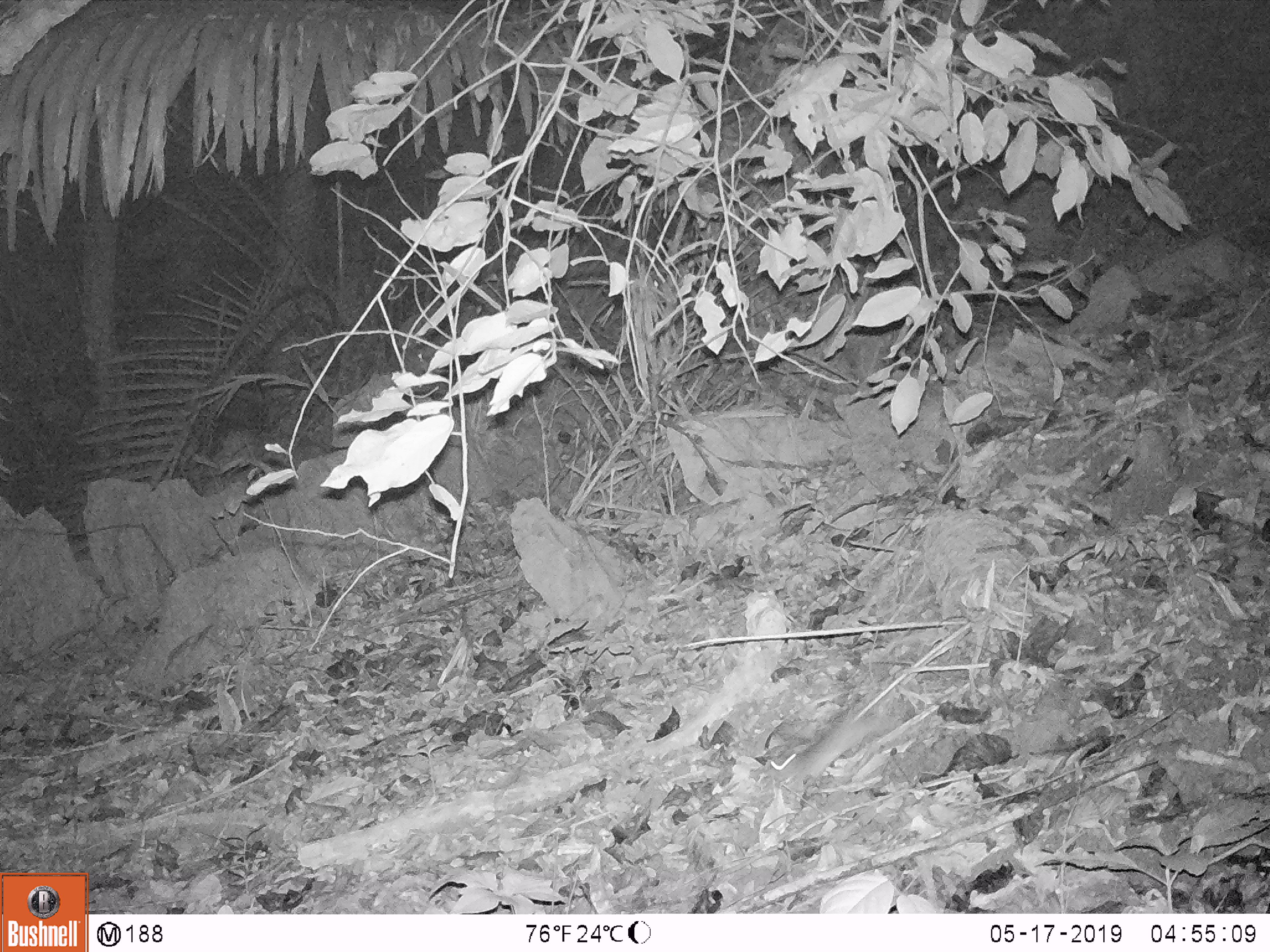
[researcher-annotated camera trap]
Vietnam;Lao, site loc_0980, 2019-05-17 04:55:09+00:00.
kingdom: Animalia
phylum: Chordata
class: Mammalia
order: Rodentia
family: Muridae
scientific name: Muridae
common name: old-world mice and rats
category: unidentified murid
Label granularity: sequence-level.